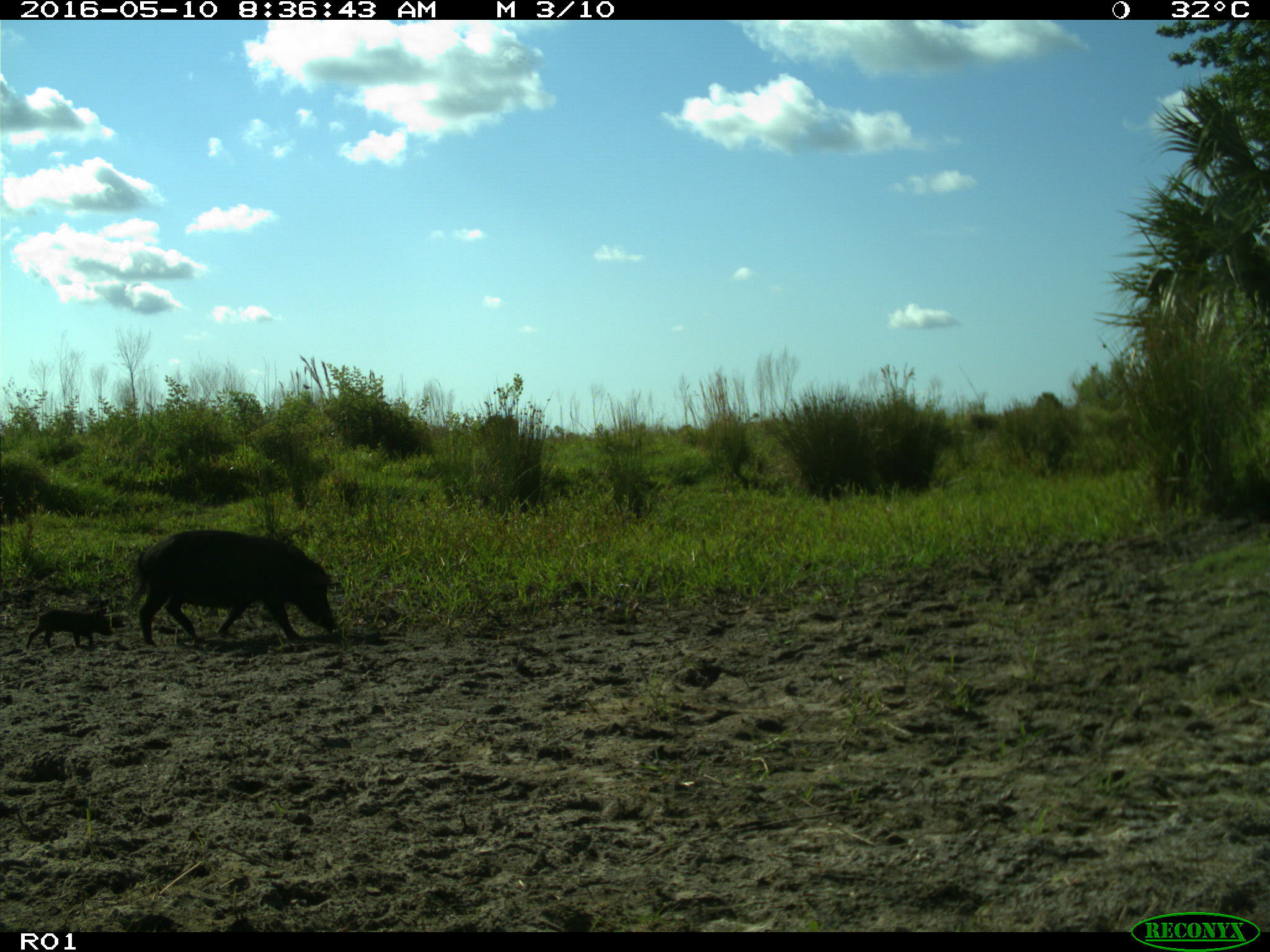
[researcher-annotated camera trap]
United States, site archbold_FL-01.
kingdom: Animalia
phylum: Chordata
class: Mammalia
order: Artiodactyla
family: Suidae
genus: Sus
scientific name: Sus scrofa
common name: wild boar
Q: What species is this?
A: Sus scrofa (wild boar).